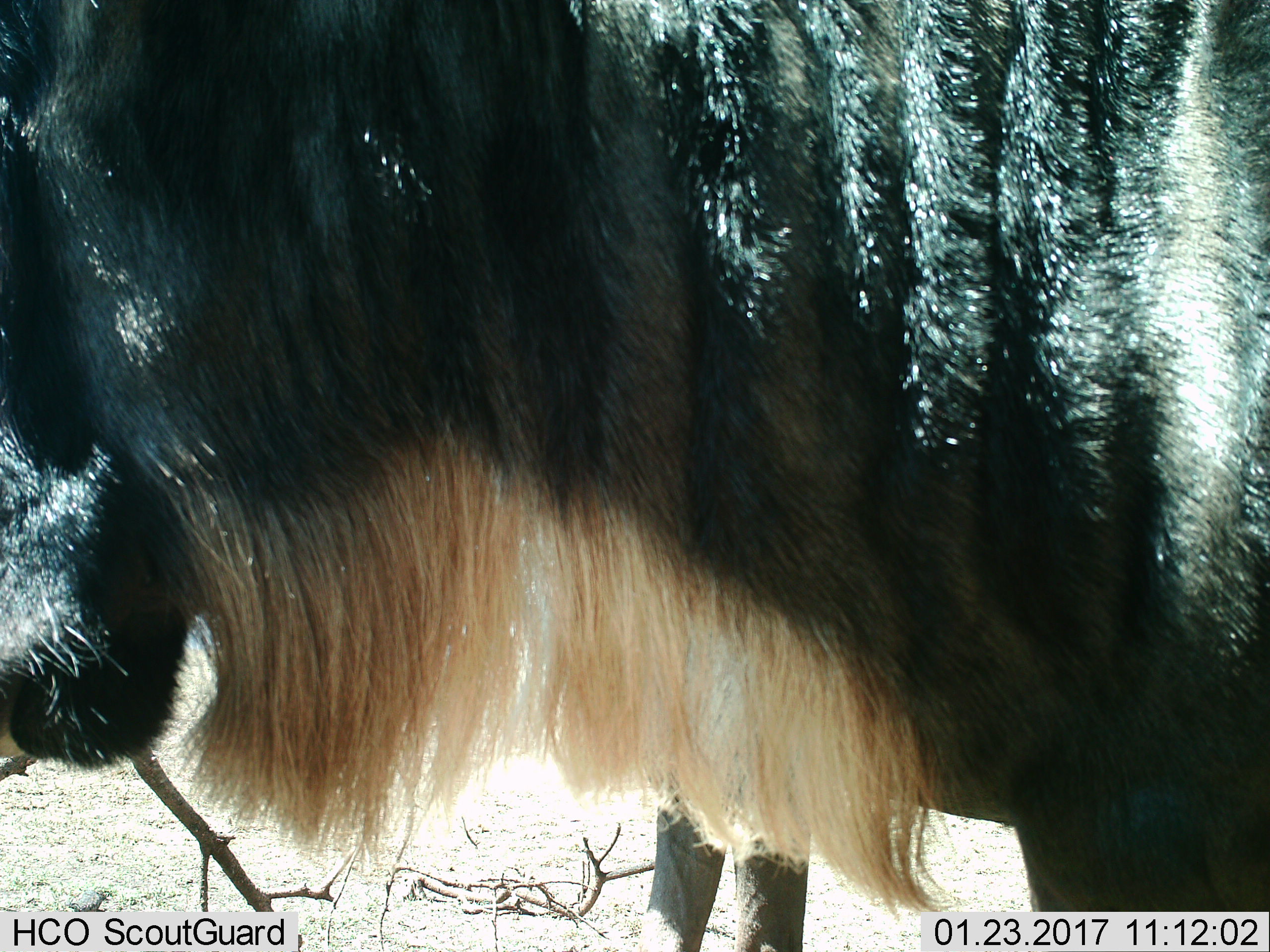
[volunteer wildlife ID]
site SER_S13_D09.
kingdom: Animalia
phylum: Chordata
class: Mammalia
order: Artiodactyla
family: Bovidae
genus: Connochaetes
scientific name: Connochaetes taurinus taurinus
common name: blue wildebeest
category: wildebeestblue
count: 1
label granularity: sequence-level